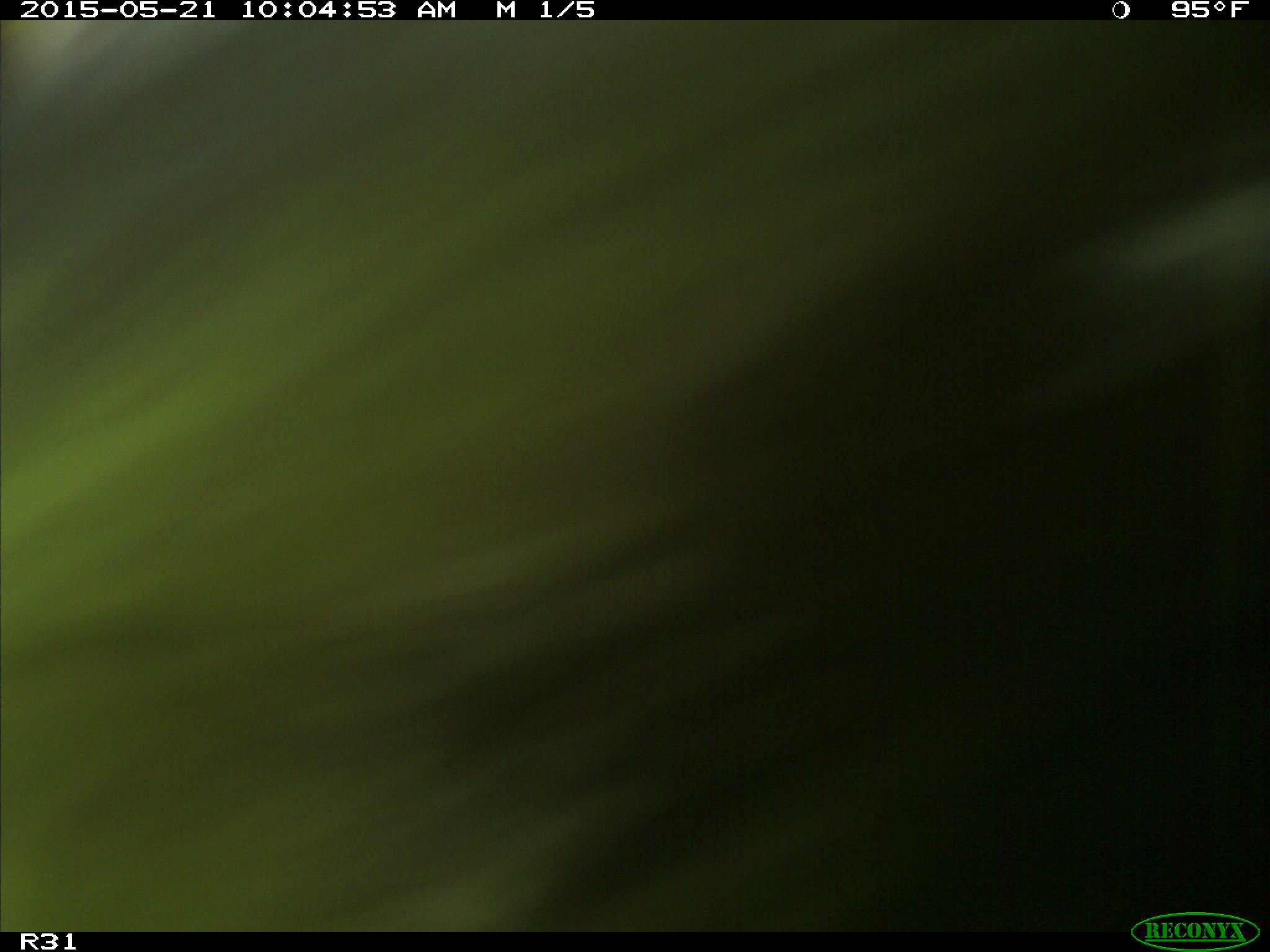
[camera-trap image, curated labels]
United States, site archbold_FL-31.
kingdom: Animalia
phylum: Chordata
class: Mammalia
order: Artiodactyla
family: Bovidae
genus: Bos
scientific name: Bos taurus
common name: domestic cow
Bos taurus (domestic cow).